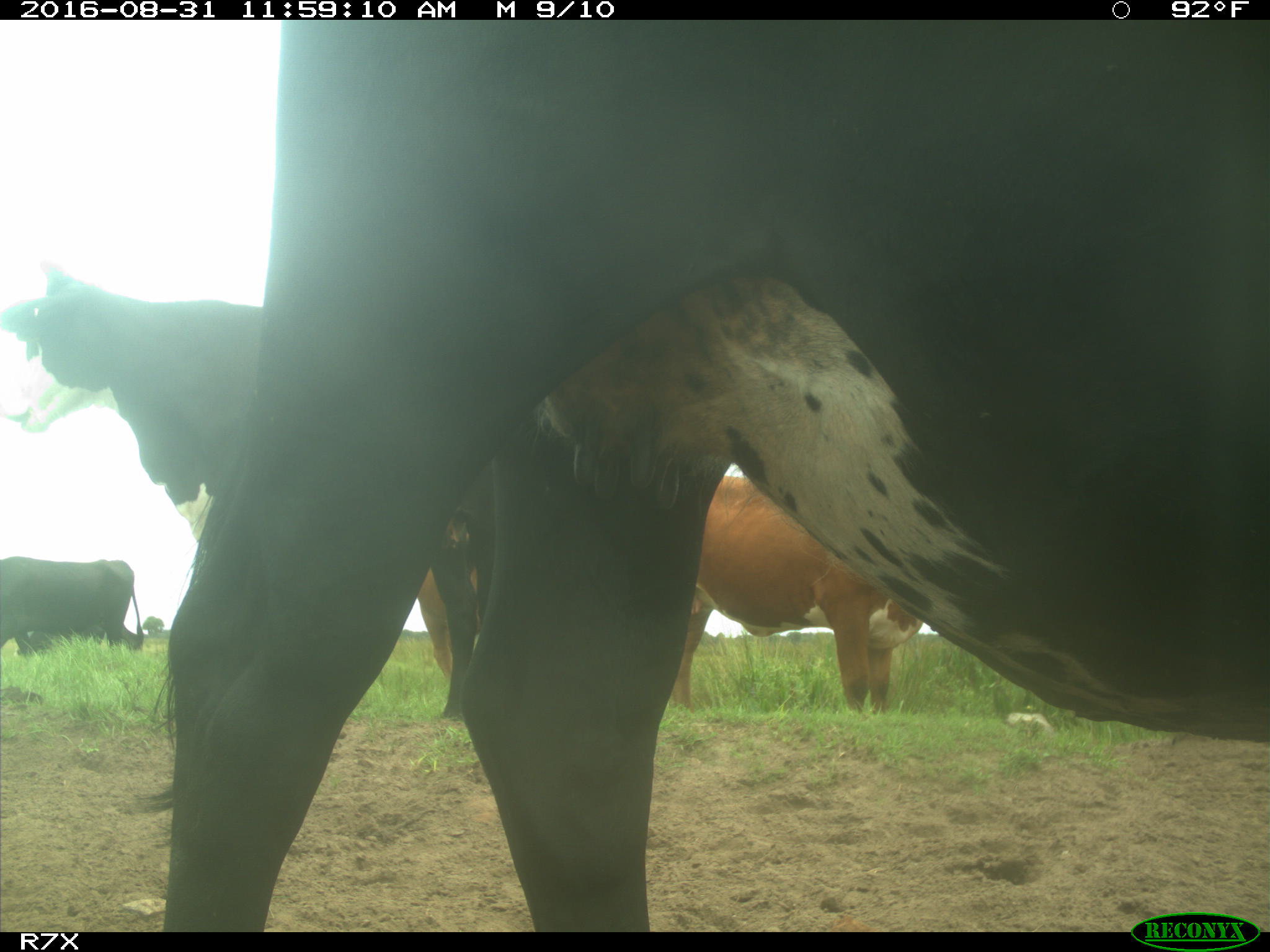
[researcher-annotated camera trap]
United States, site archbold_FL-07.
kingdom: Animalia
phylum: Chordata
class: Mammalia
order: Artiodactyla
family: Bovidae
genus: Bos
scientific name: Bos taurus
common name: domestic cow